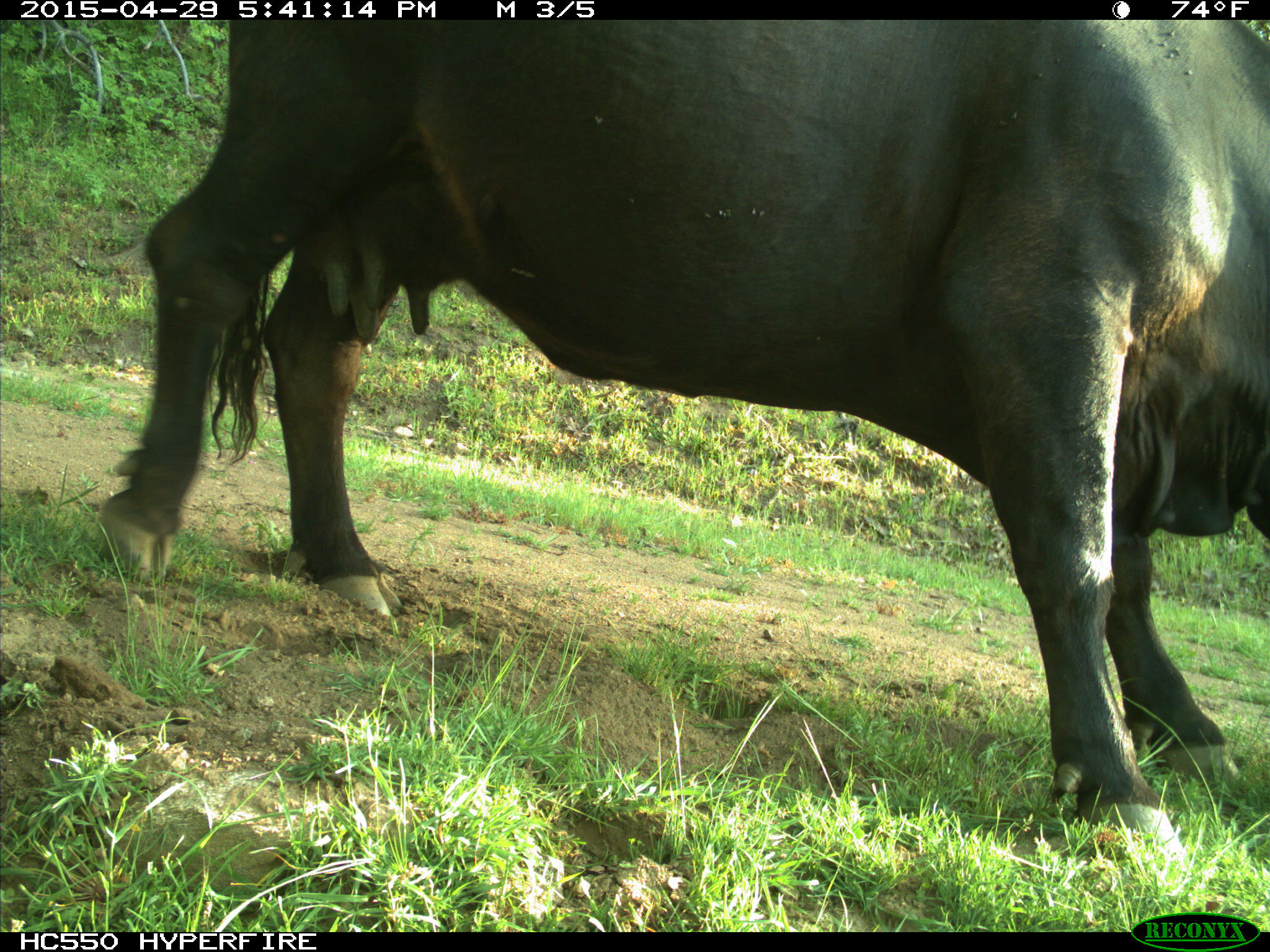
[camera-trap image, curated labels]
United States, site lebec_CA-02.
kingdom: Animalia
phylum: Chordata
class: Mammalia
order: Artiodactyla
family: Bovidae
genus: Bos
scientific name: Bos taurus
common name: domestic cow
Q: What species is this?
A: Bos taurus (domestic cow).